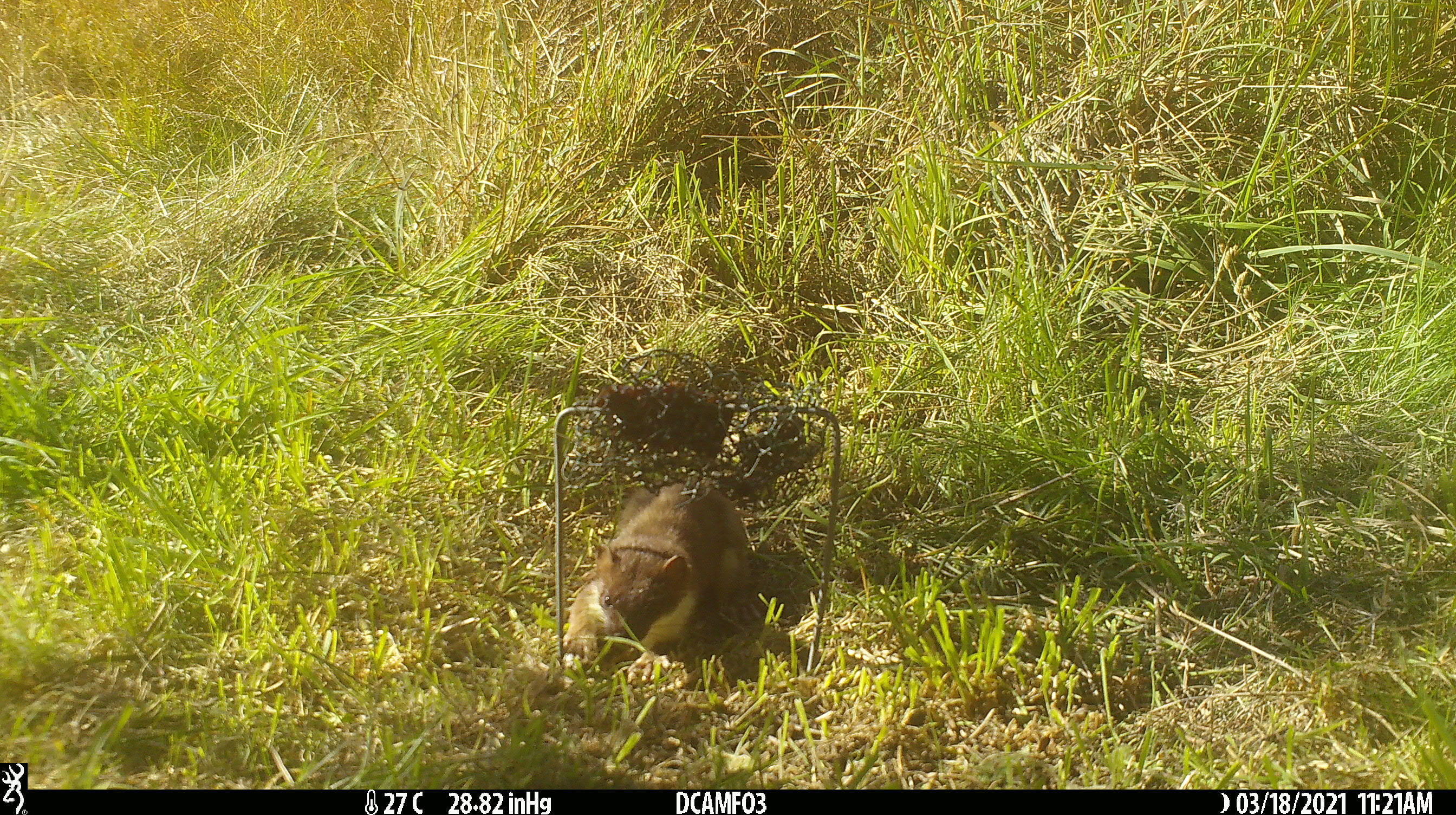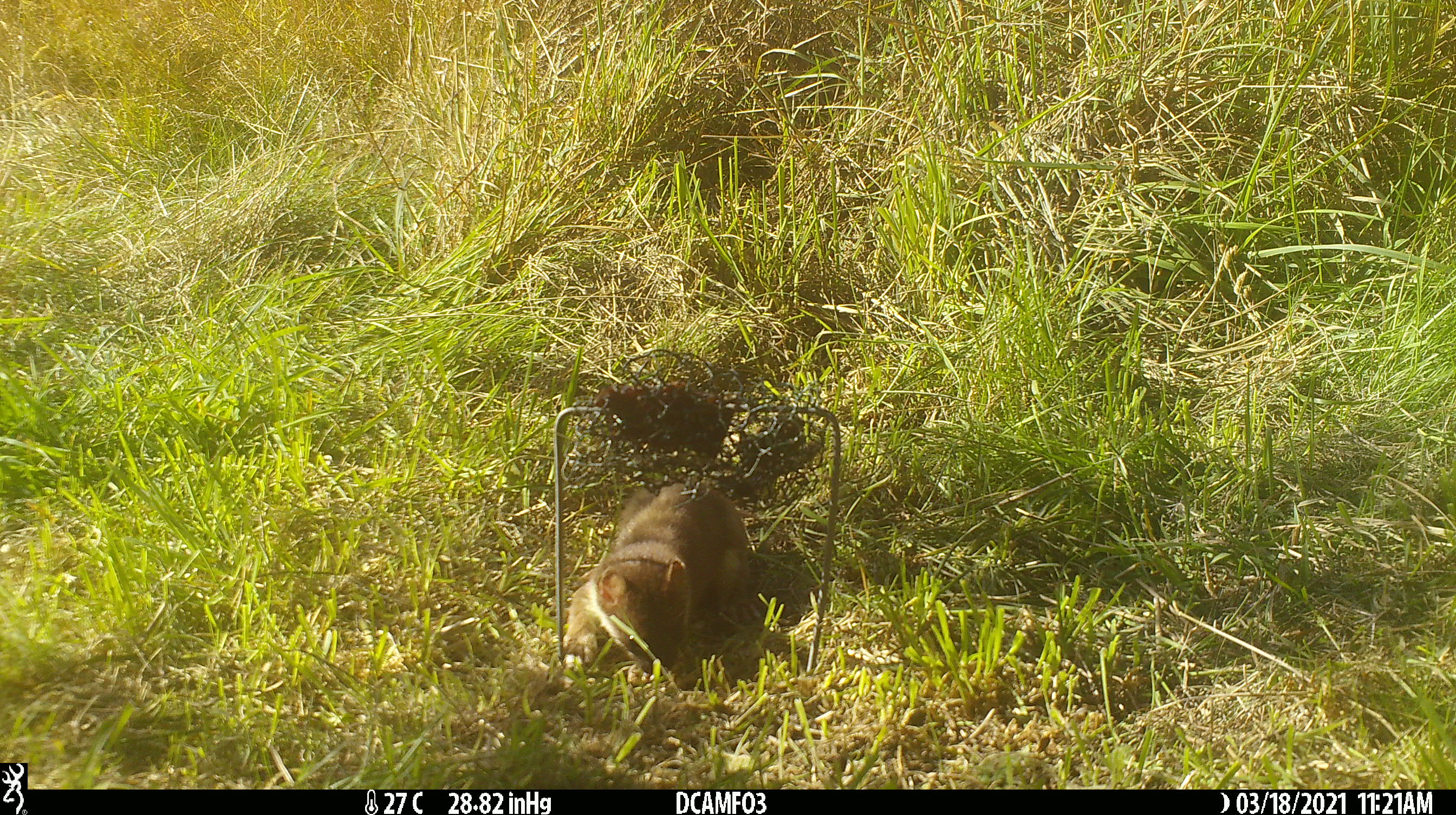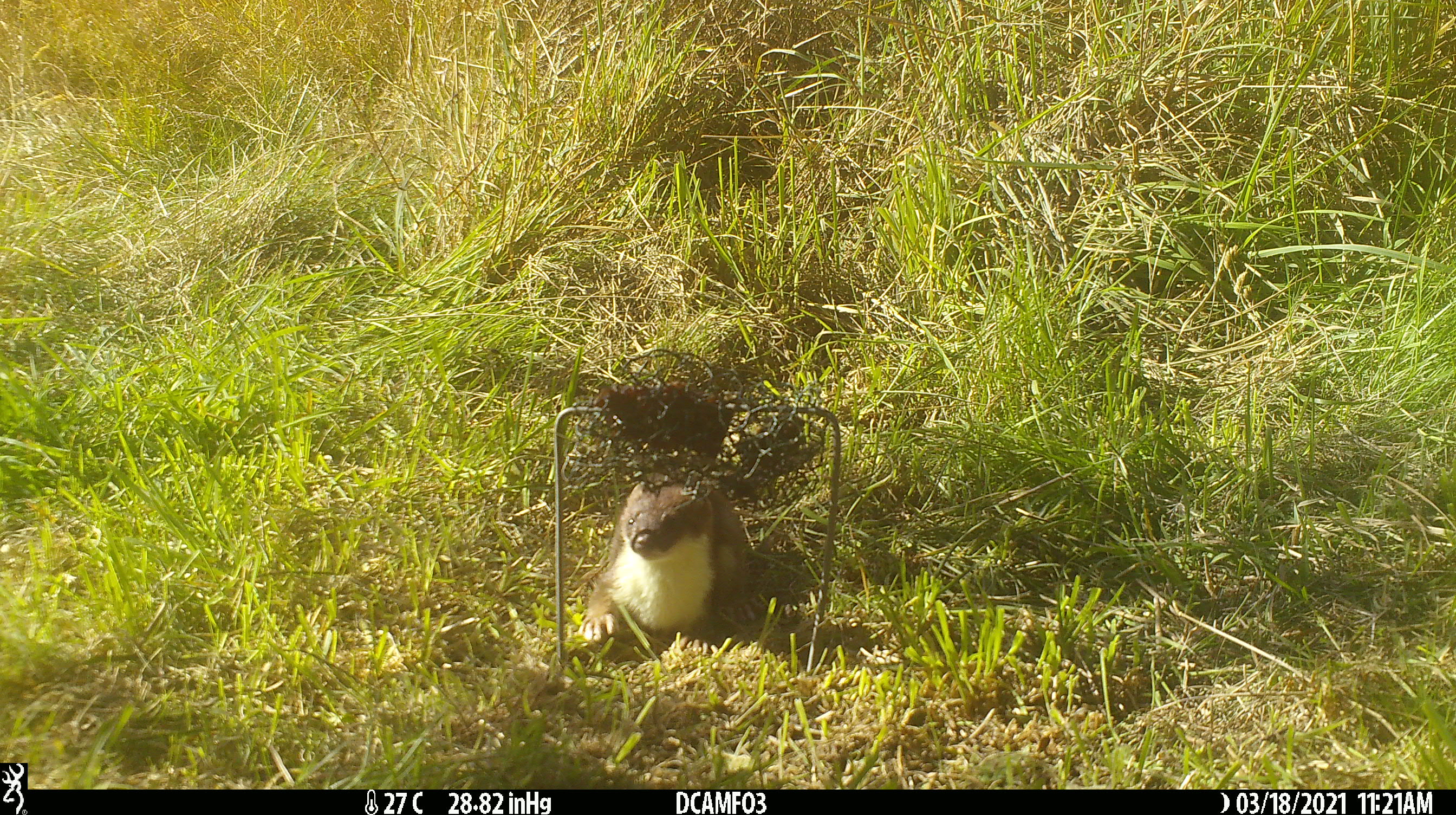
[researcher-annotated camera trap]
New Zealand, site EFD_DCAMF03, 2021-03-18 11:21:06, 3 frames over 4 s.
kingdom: Animalia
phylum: Chordata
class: Mammalia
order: Carnivora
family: Mustelidae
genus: Mustela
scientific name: Mustela erminea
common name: stoat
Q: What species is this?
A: Stoat (Mustela erminea).